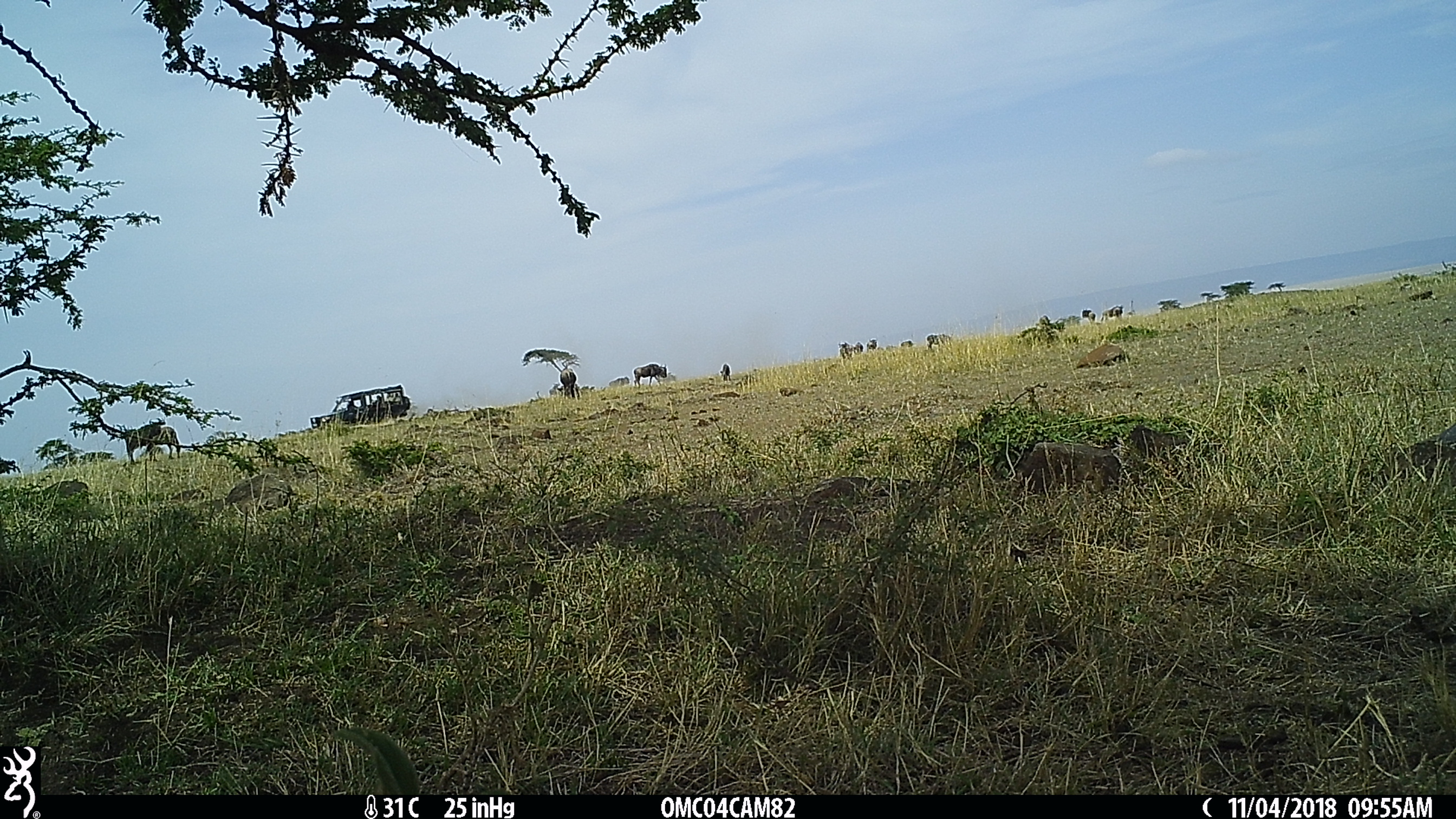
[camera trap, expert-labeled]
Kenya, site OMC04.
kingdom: Animalia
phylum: Chordata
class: Mammalia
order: Artiodactyla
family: Bovidae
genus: Connochaetes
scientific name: Connochaetes taurinus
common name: blue wildebeest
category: wildebeest